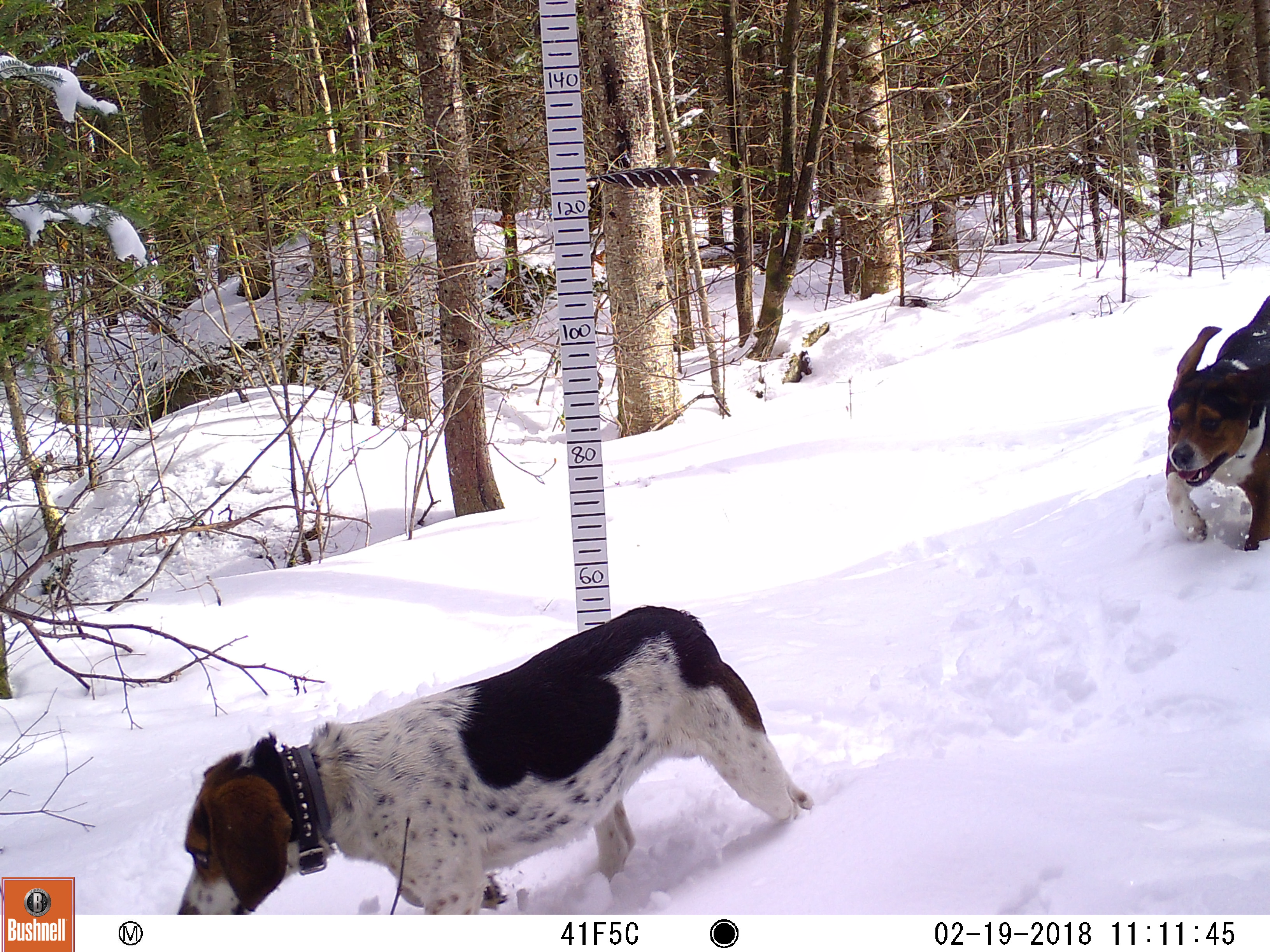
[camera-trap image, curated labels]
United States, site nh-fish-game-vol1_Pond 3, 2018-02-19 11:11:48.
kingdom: Animalia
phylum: Chordata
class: Mammalia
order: Carnivora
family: Canidae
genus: Canis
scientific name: Canis familiaris familiaris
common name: domestic dog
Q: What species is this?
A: Domestic dog (Canis familiaris familiaris).